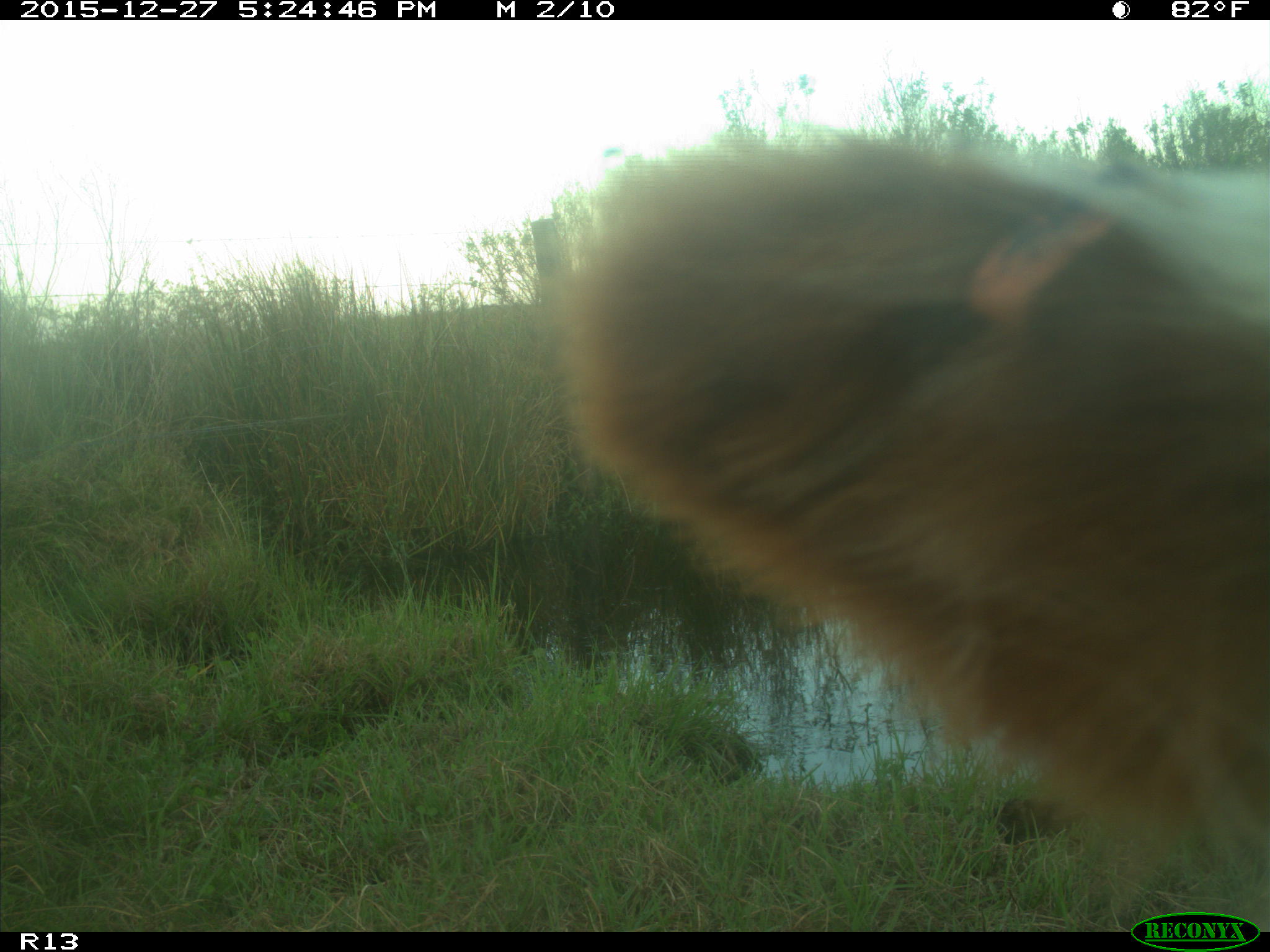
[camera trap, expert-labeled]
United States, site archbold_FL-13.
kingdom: Animalia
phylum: Chordata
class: Mammalia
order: Artiodactyla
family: Bovidae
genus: Bos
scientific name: Bos taurus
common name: domestic cow